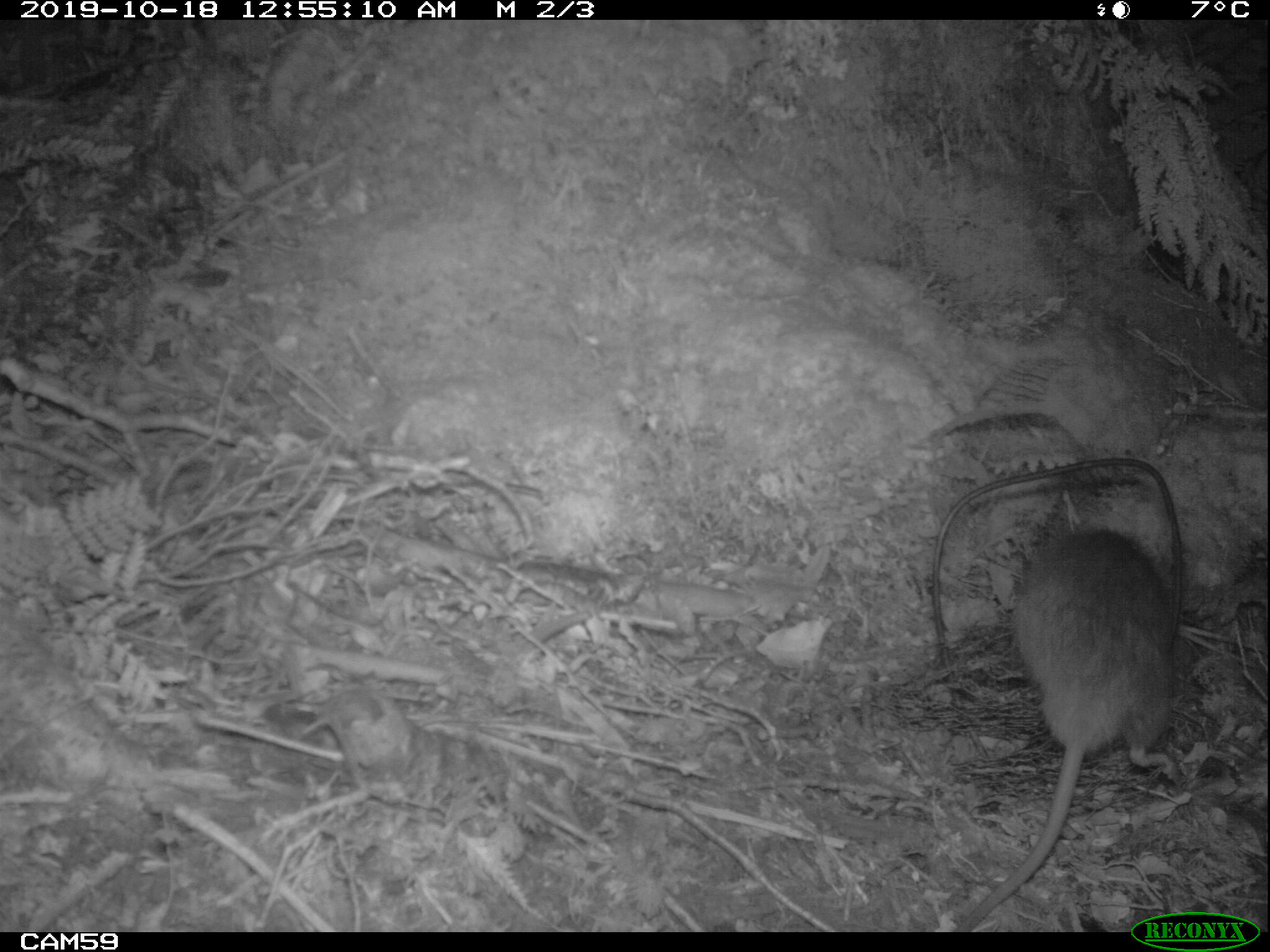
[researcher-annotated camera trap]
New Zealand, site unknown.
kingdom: Animalia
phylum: Chordata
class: Mammalia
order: Rodentia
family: Muridae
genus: Rattus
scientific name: Rattus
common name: rat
Rat (Rattus).